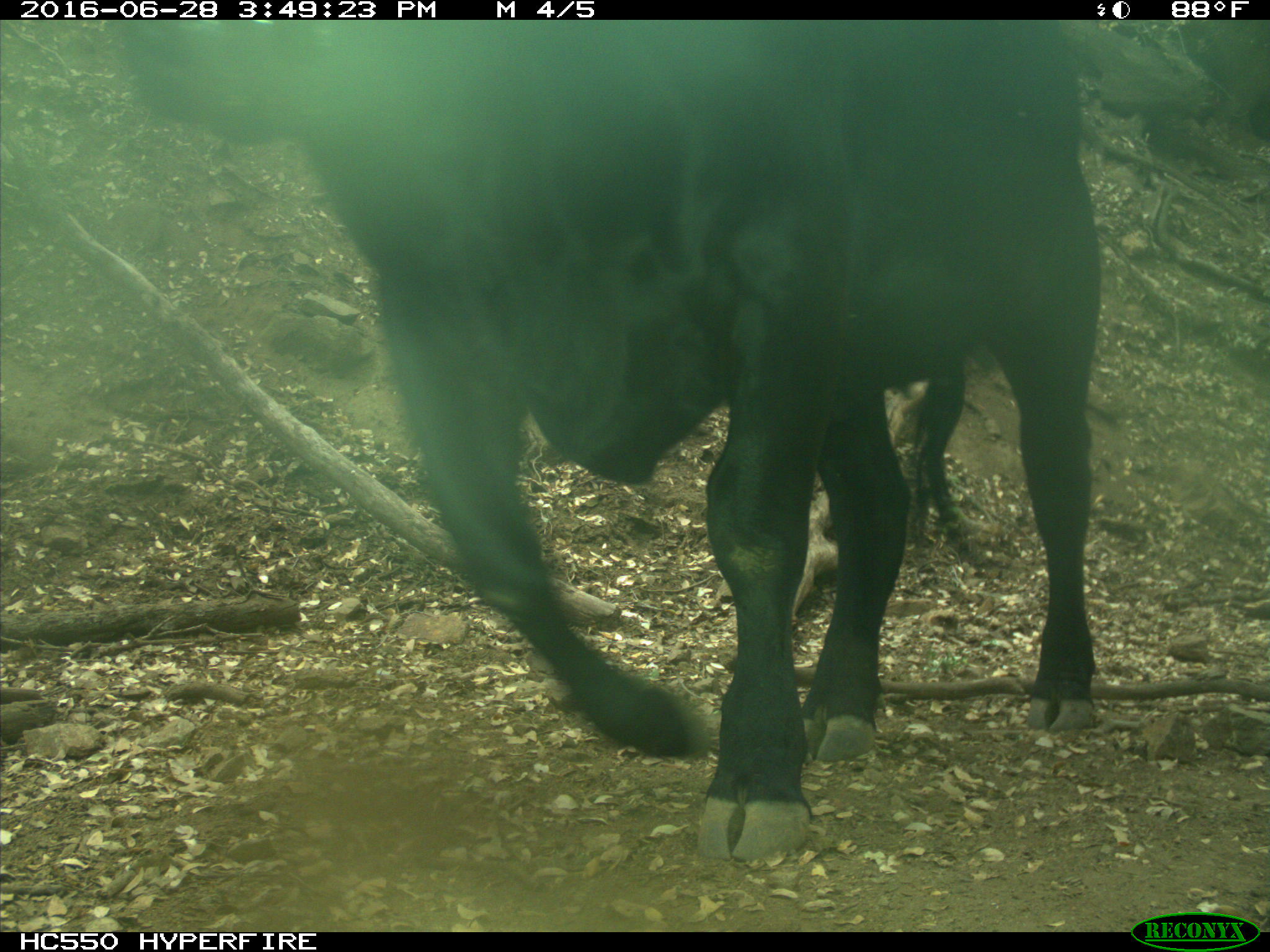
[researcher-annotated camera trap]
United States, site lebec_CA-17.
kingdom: Animalia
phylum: Chordata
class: Mammalia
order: Artiodactyla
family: Bovidae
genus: Bos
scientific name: Bos taurus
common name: domestic cow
Bos taurus (domestic cow).